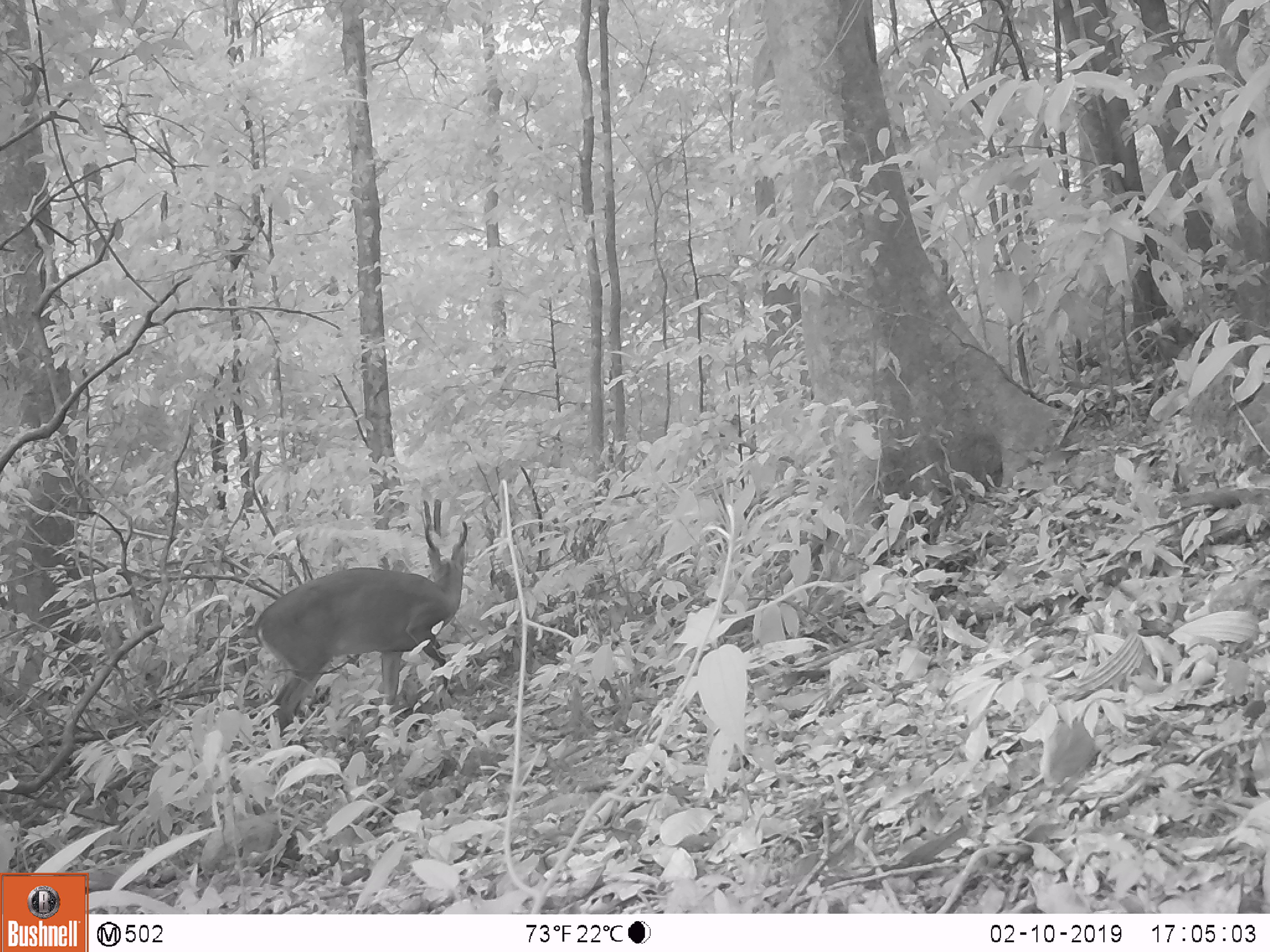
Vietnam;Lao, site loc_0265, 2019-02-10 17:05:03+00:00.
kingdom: Animalia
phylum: Chordata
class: Mammalia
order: Artiodactyla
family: Cervidae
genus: Muntiacus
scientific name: Muntiacus vuquangensis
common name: large-antlered muntjac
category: large antlered muntjac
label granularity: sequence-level